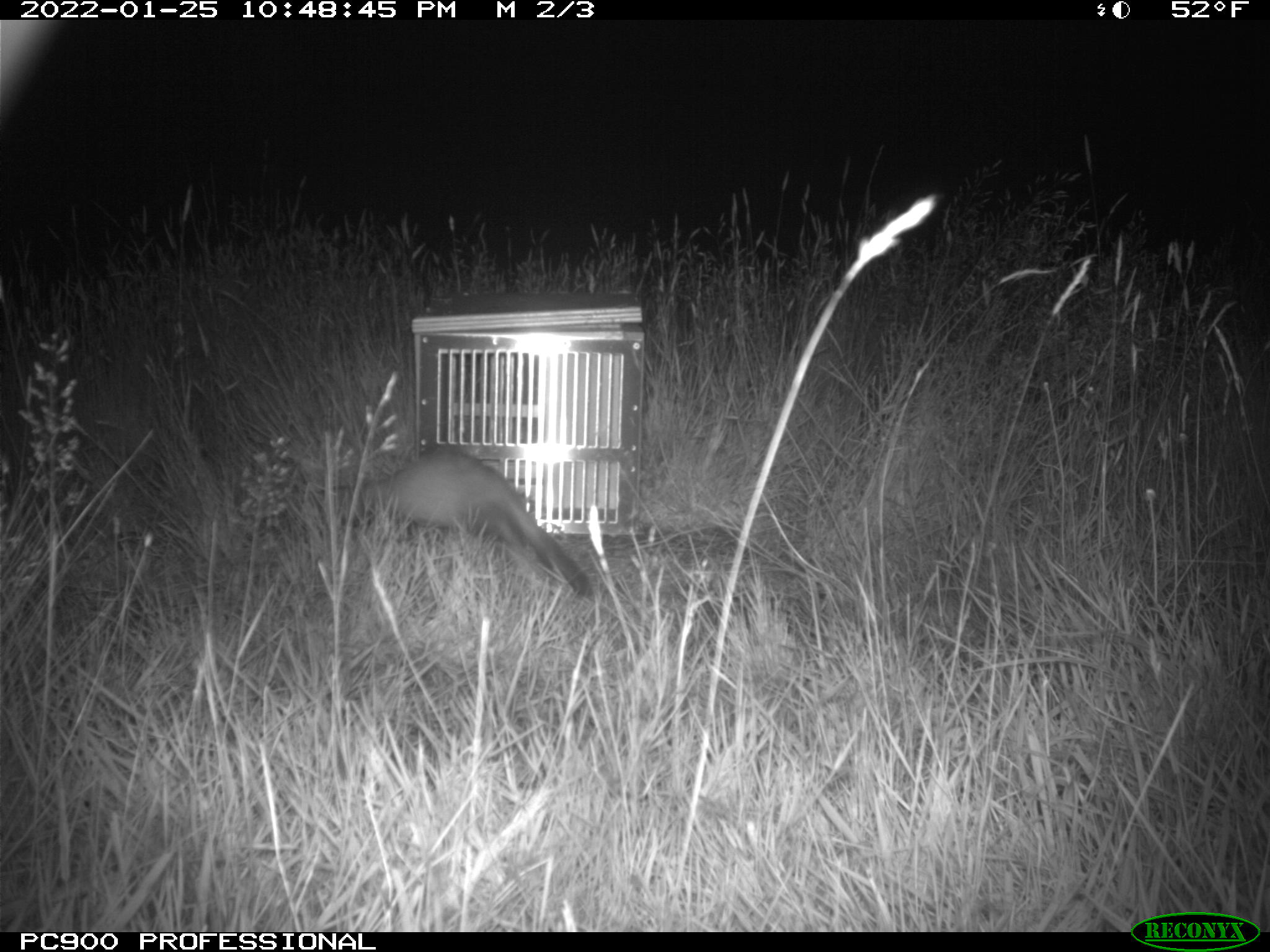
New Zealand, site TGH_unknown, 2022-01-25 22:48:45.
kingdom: Animalia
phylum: Chordata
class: Mammalia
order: Carnivora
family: Mustelidae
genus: Mustela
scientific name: Mustela furo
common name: ferret